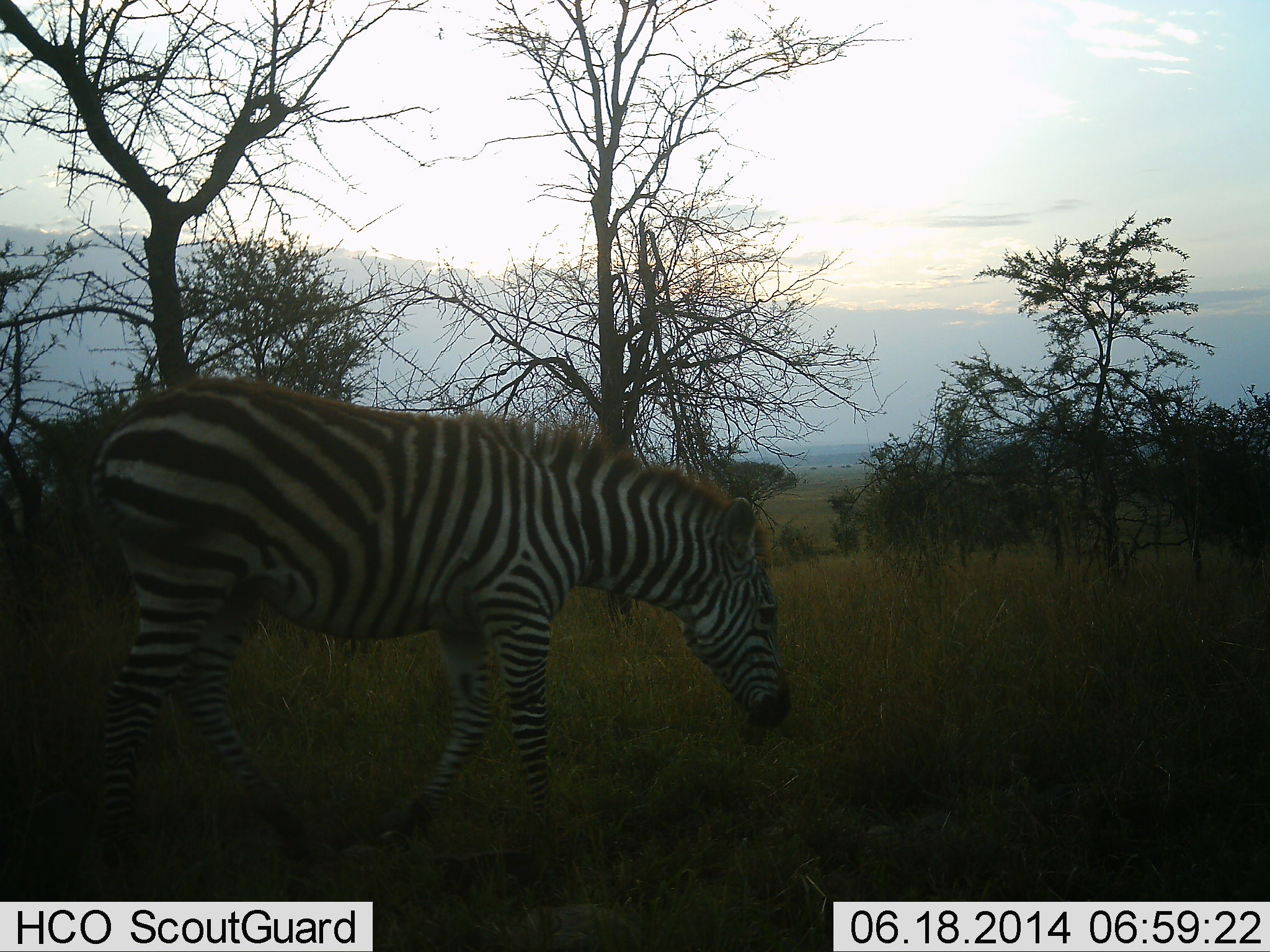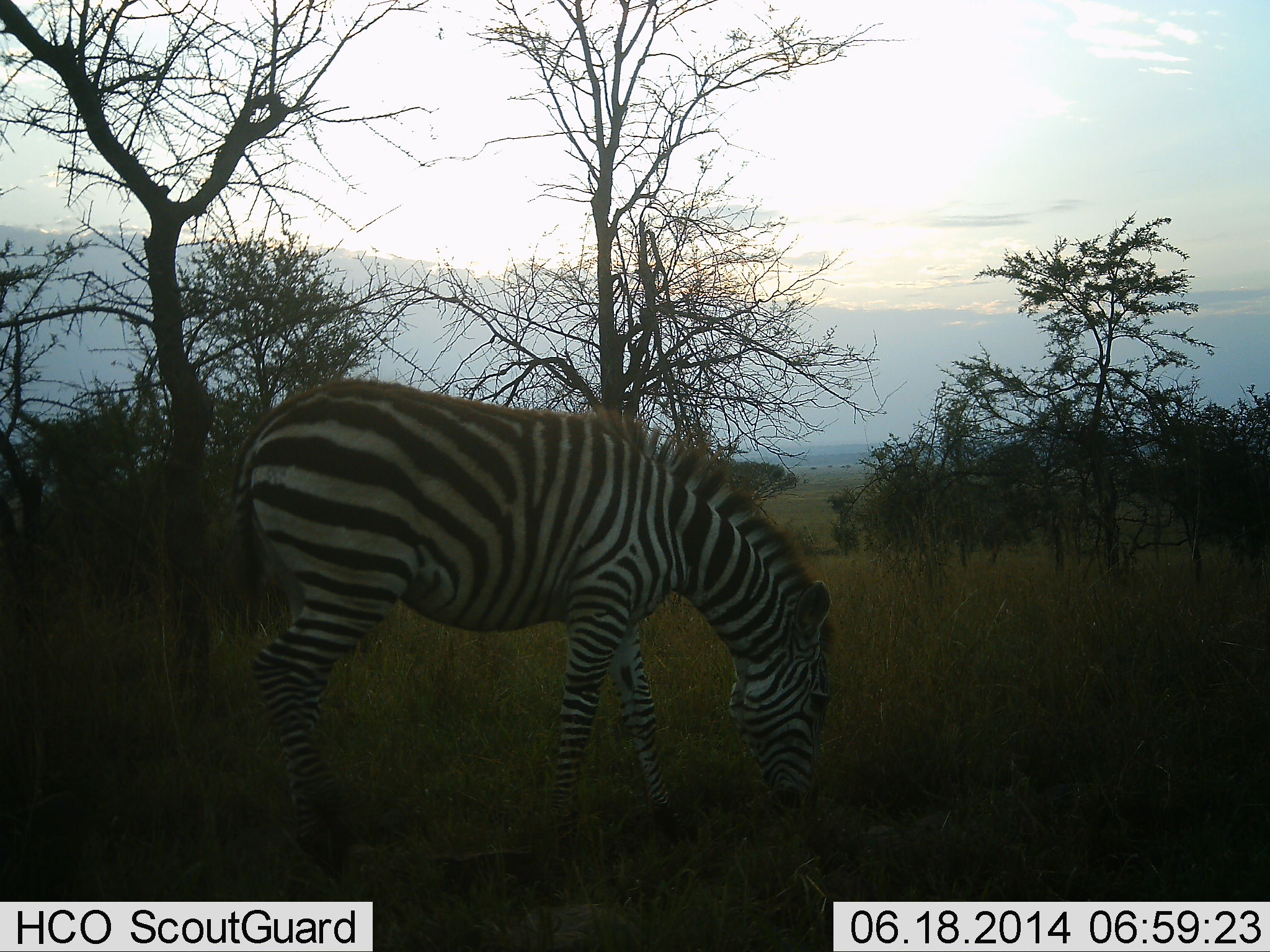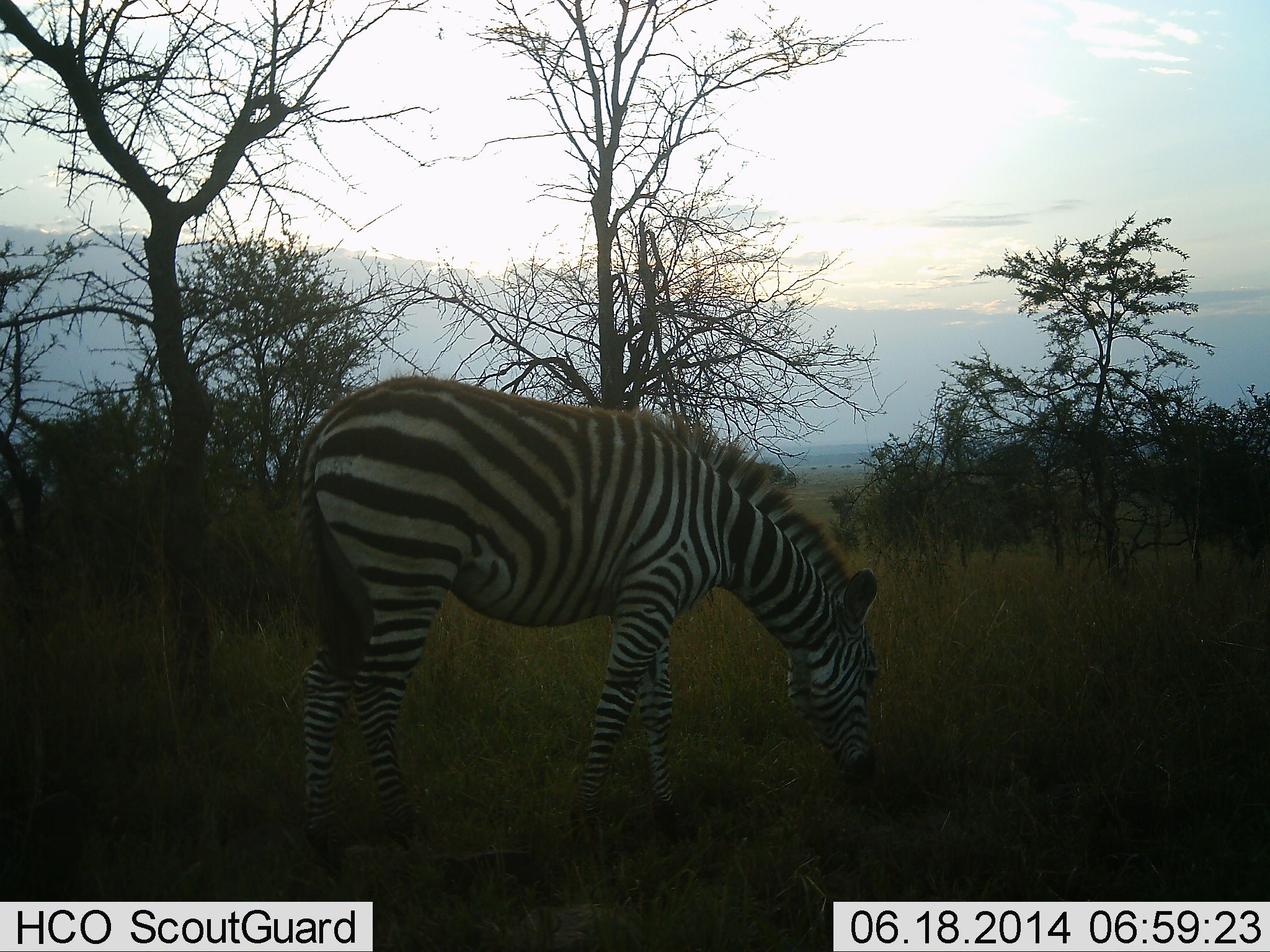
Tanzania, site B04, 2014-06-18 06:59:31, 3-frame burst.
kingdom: Animalia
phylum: Chordata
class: Mammalia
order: Perissodactyla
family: Equidae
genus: Equus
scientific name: Equus quagga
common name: plains zebra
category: zebra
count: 1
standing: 10%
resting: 0%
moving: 30%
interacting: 0%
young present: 0%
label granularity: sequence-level